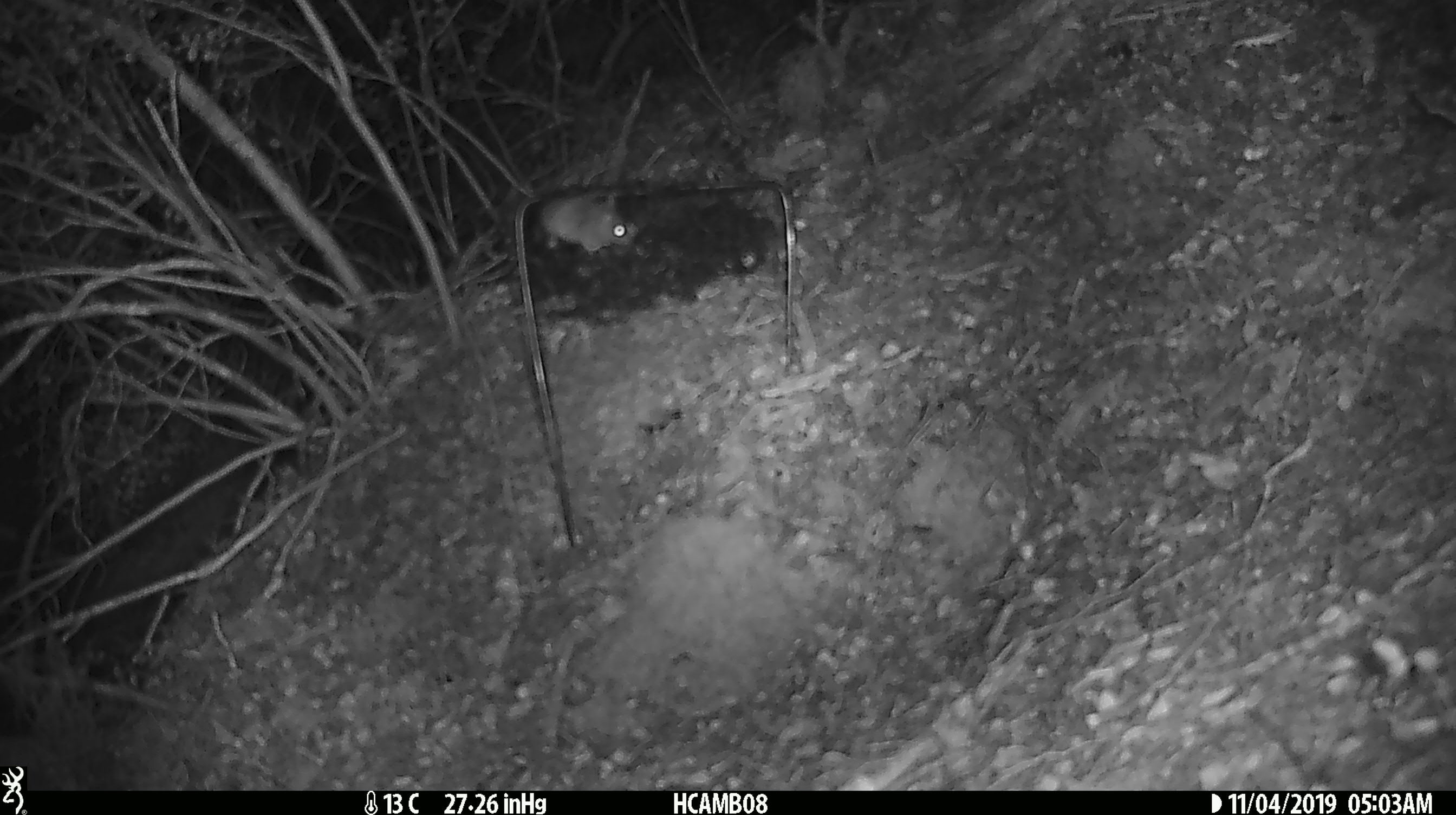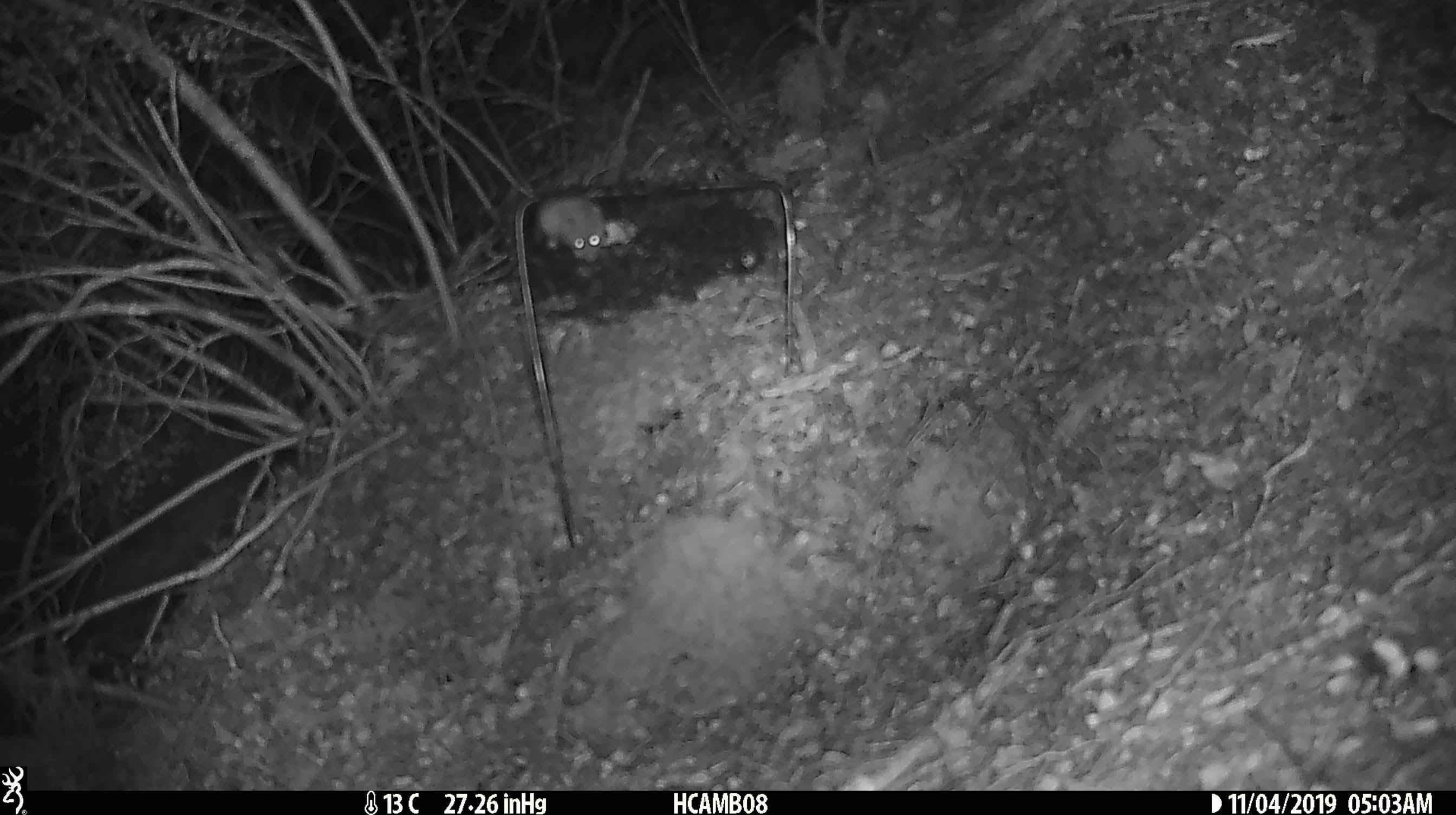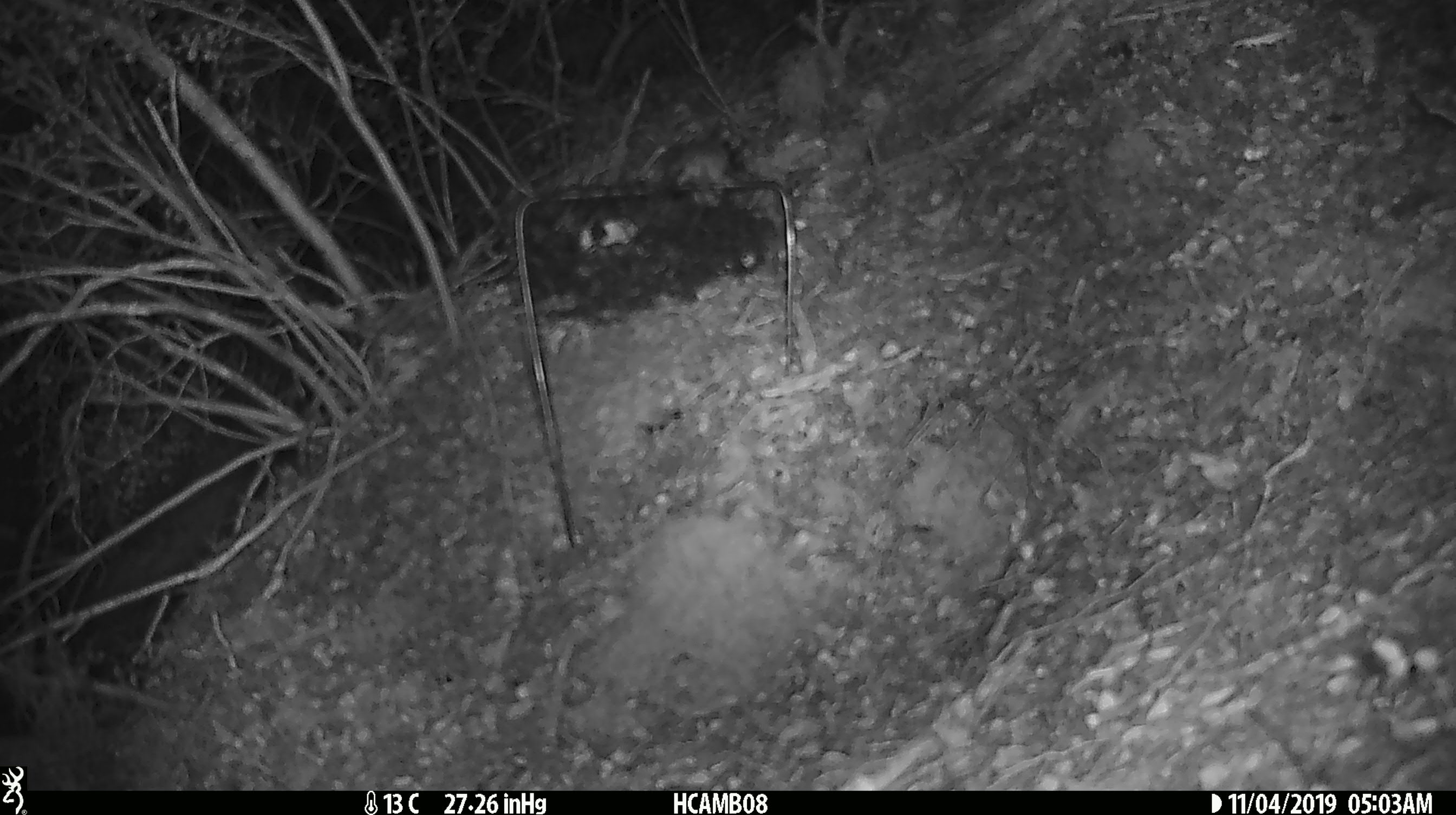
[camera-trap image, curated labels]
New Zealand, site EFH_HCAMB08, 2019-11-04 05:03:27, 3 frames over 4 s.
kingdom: Animalia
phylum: Chordata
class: Mammalia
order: Rodentia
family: Muridae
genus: Mus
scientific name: Mus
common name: mouse